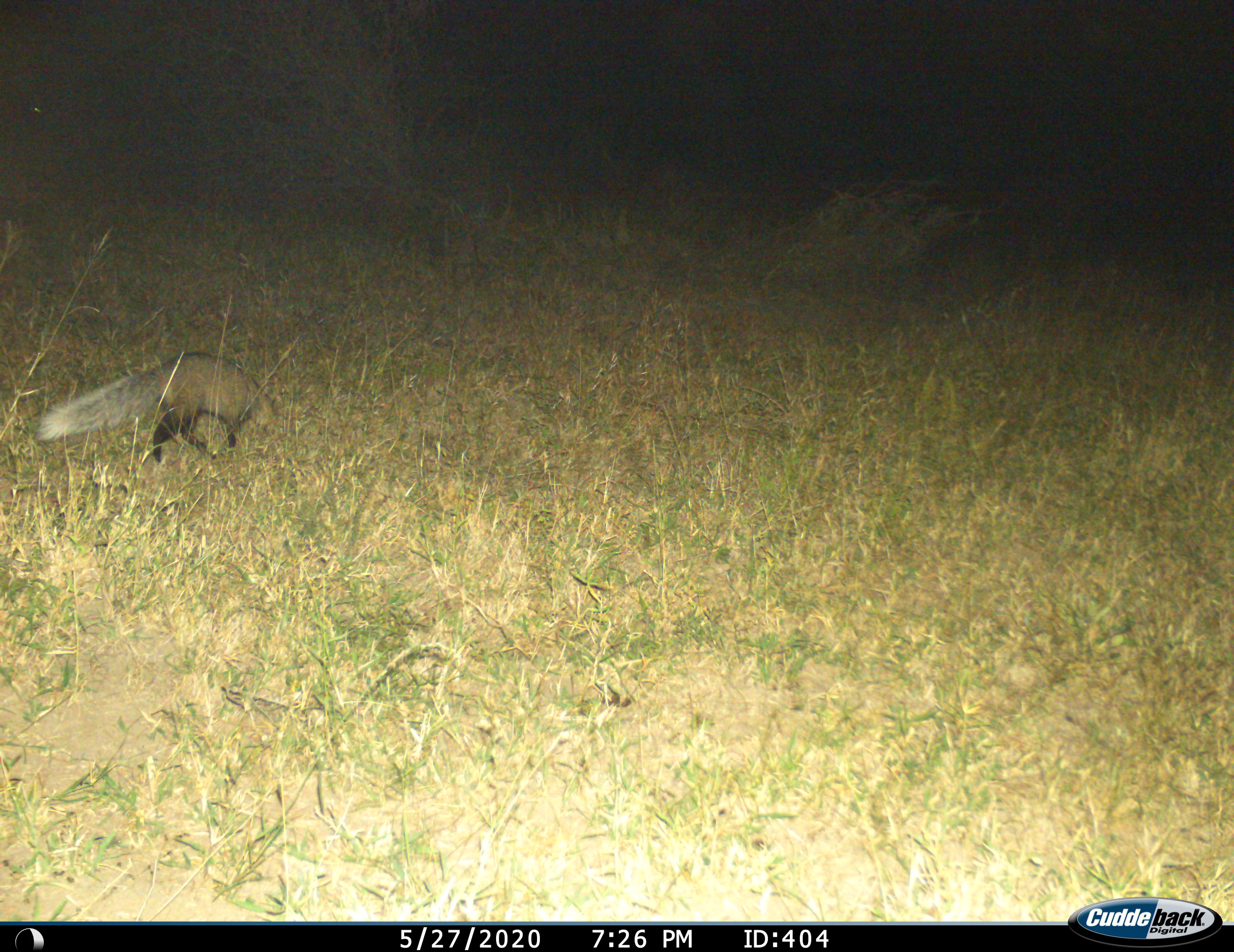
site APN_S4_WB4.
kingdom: Animalia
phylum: Chordata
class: Mammalia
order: Carnivora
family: Herpestidae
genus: Ichneumia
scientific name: Ichneumia albicauda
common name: white-tailed mongoose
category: mongoosewhitetailed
Mongoosewhitetailed (white-tailed mongoose) (Ichneumia albicauda), count 1. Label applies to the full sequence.